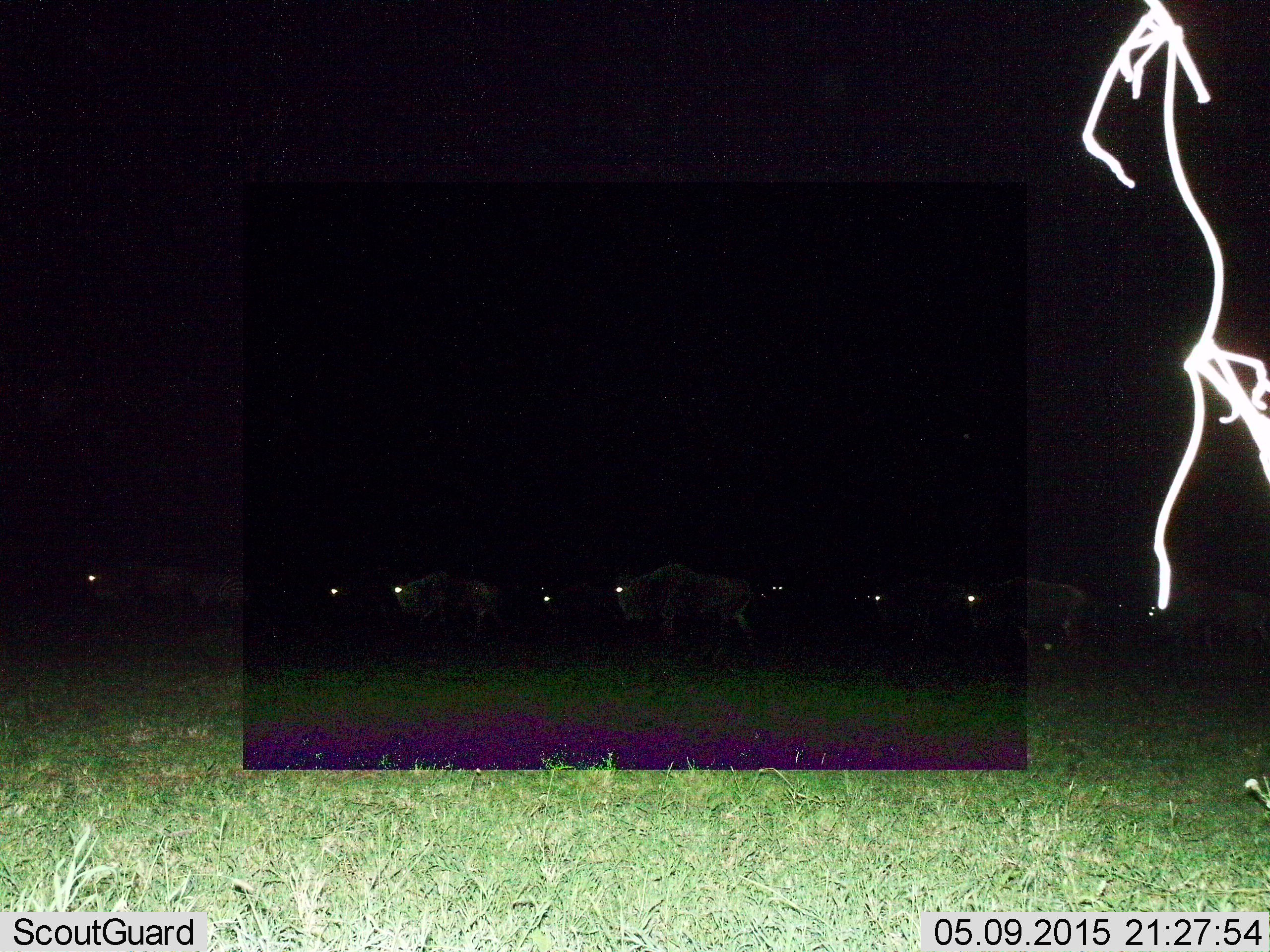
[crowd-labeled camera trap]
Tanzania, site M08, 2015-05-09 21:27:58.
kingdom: Animalia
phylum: Chordata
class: Mammalia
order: Artiodactyla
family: Bovidae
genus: Connochaetes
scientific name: Connochaetes taurinus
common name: blue wildebeest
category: wildebeest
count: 10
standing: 40%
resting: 0%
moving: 70%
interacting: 0%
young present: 0%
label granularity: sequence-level